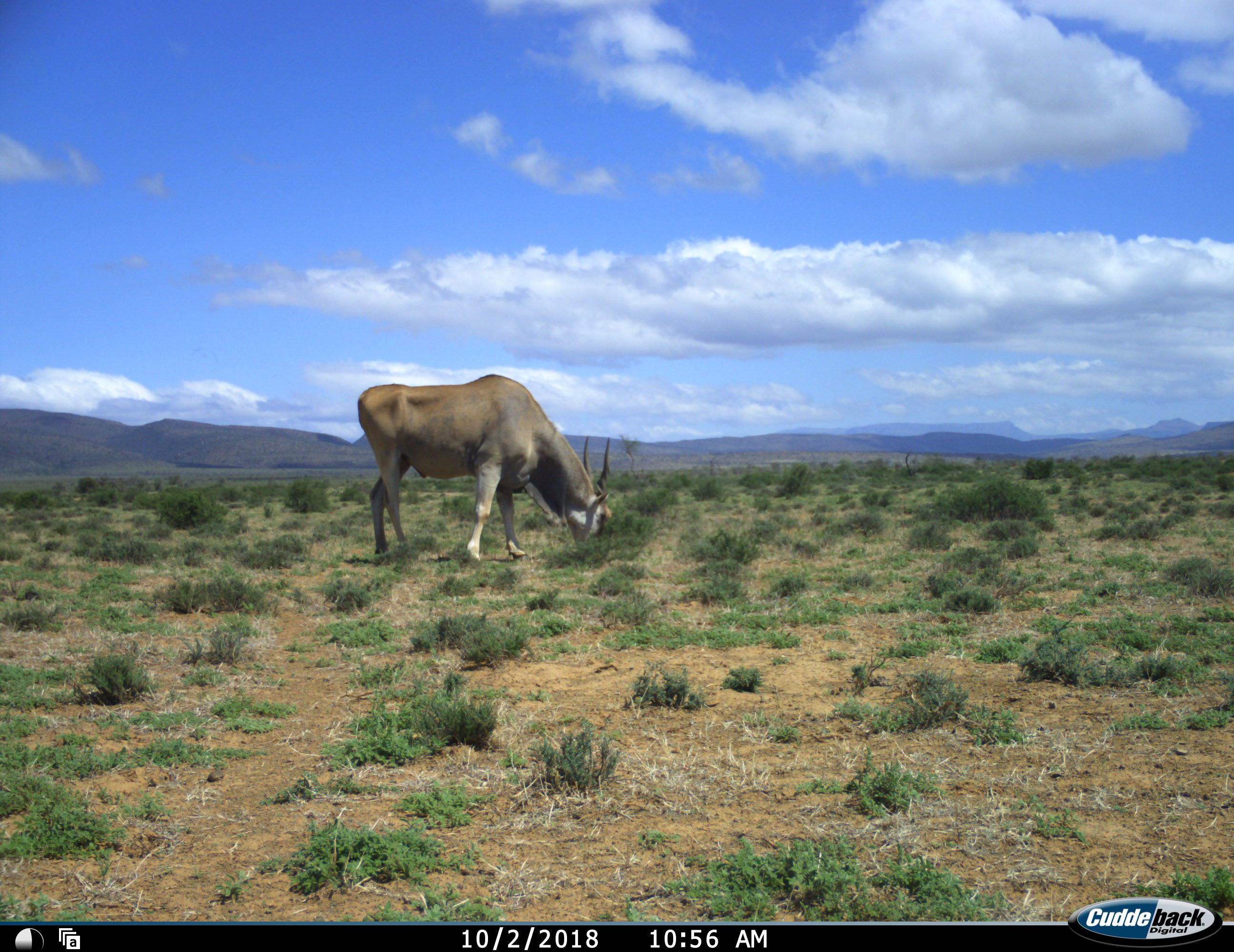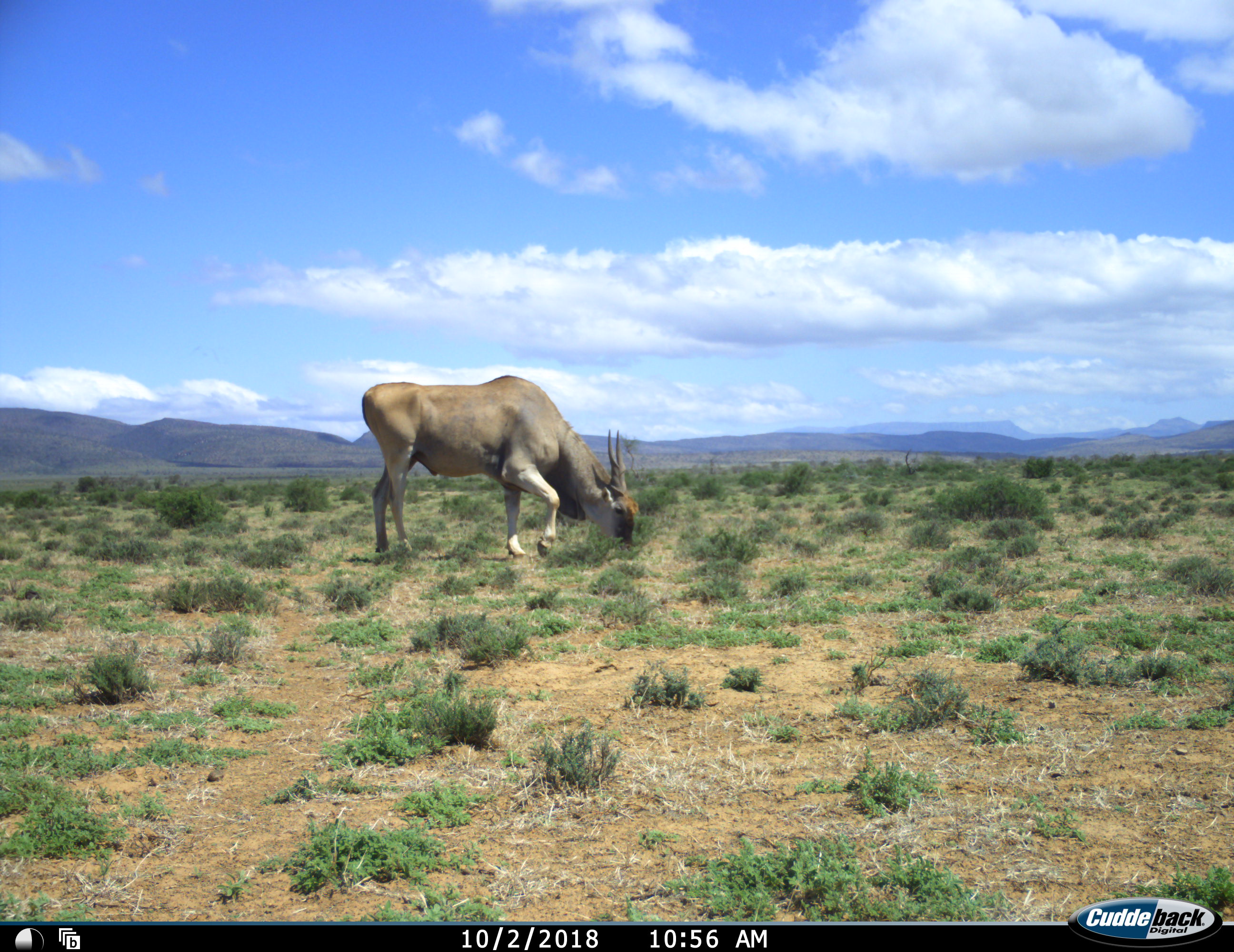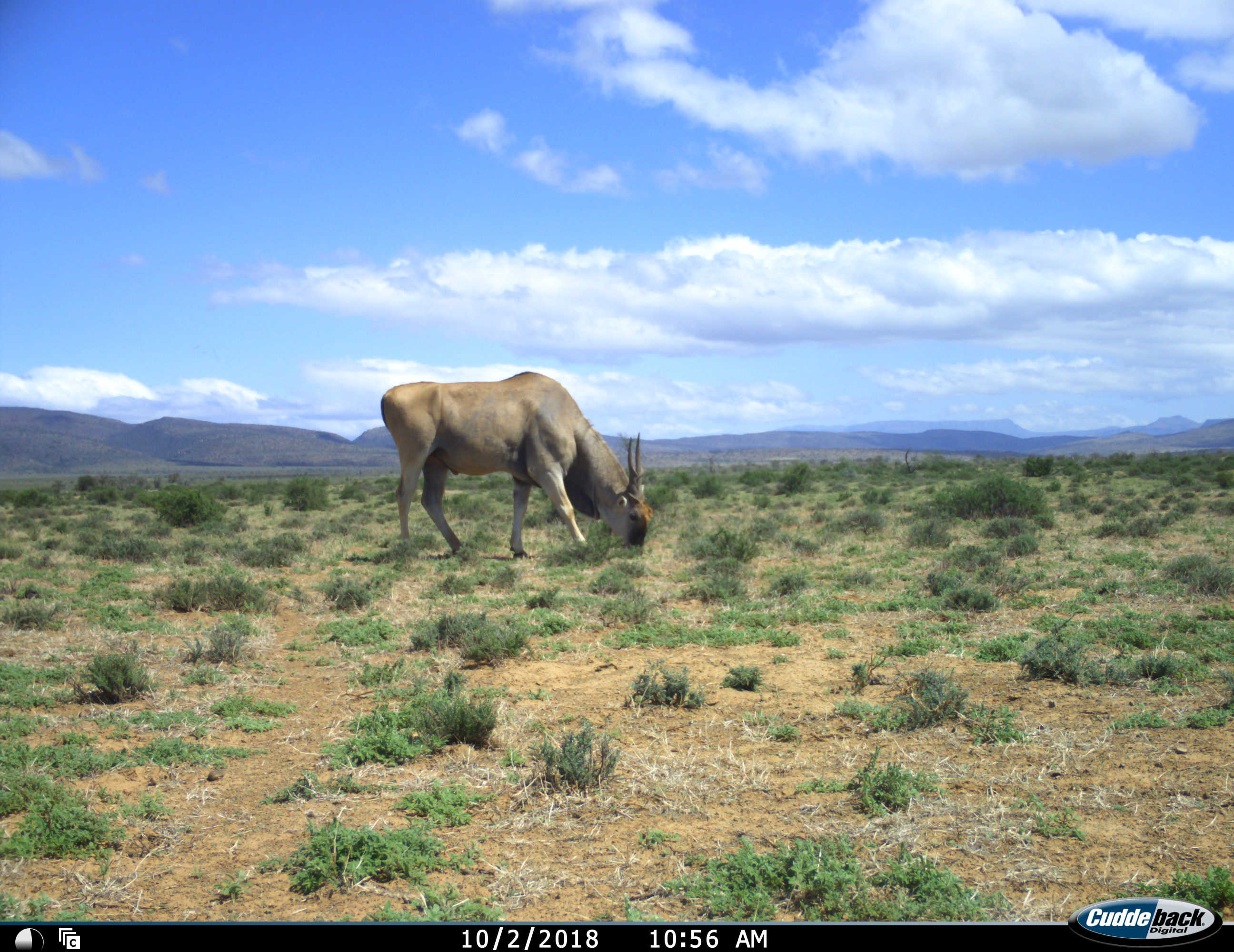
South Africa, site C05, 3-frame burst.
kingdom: Animalia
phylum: Chordata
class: Mammalia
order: Artiodactyla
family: Bovidae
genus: Tragelaphus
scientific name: Tragelaphus oryx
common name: eland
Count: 1.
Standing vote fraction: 22%.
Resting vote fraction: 0%.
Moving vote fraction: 11%.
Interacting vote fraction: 0%.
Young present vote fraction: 0%.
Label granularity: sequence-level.